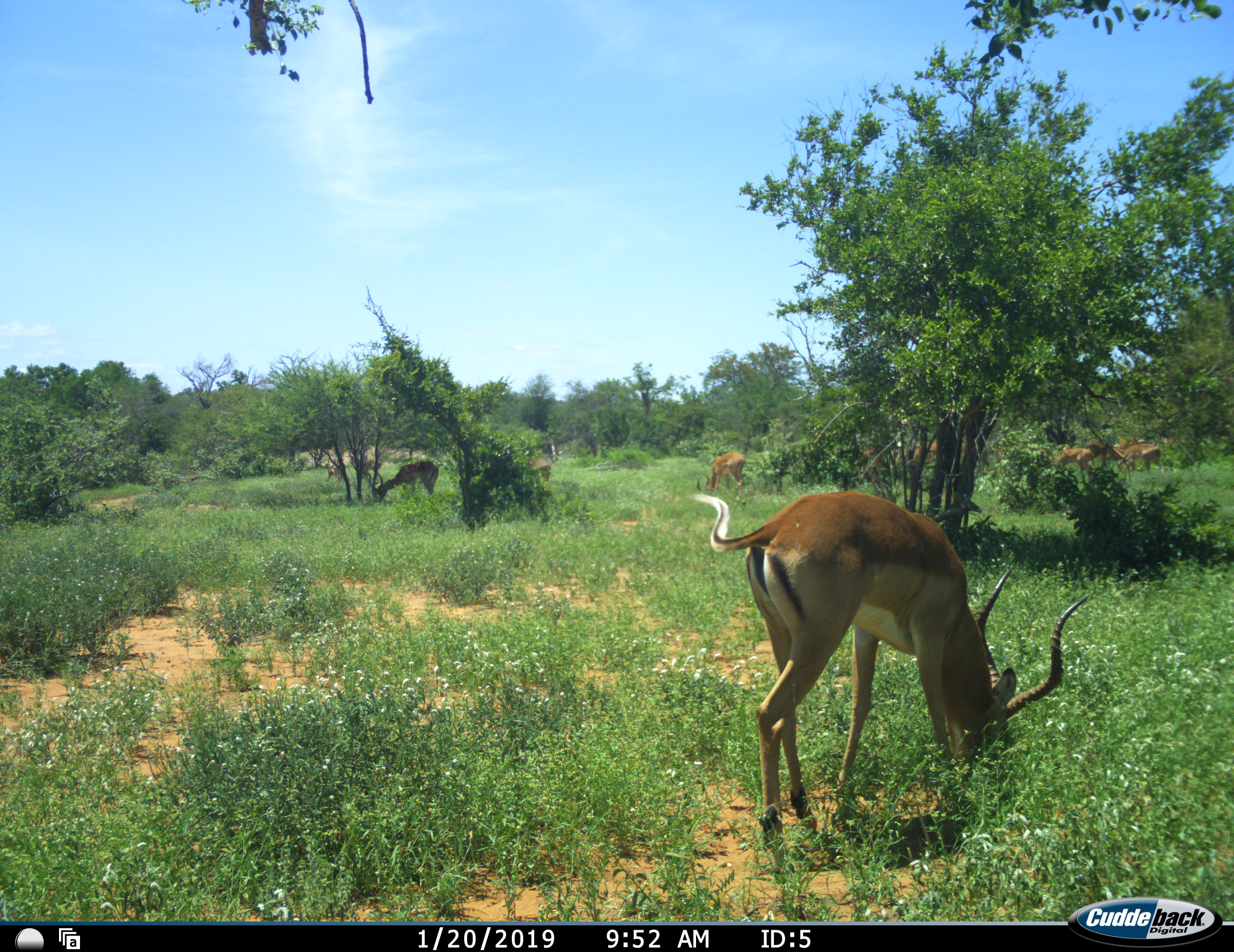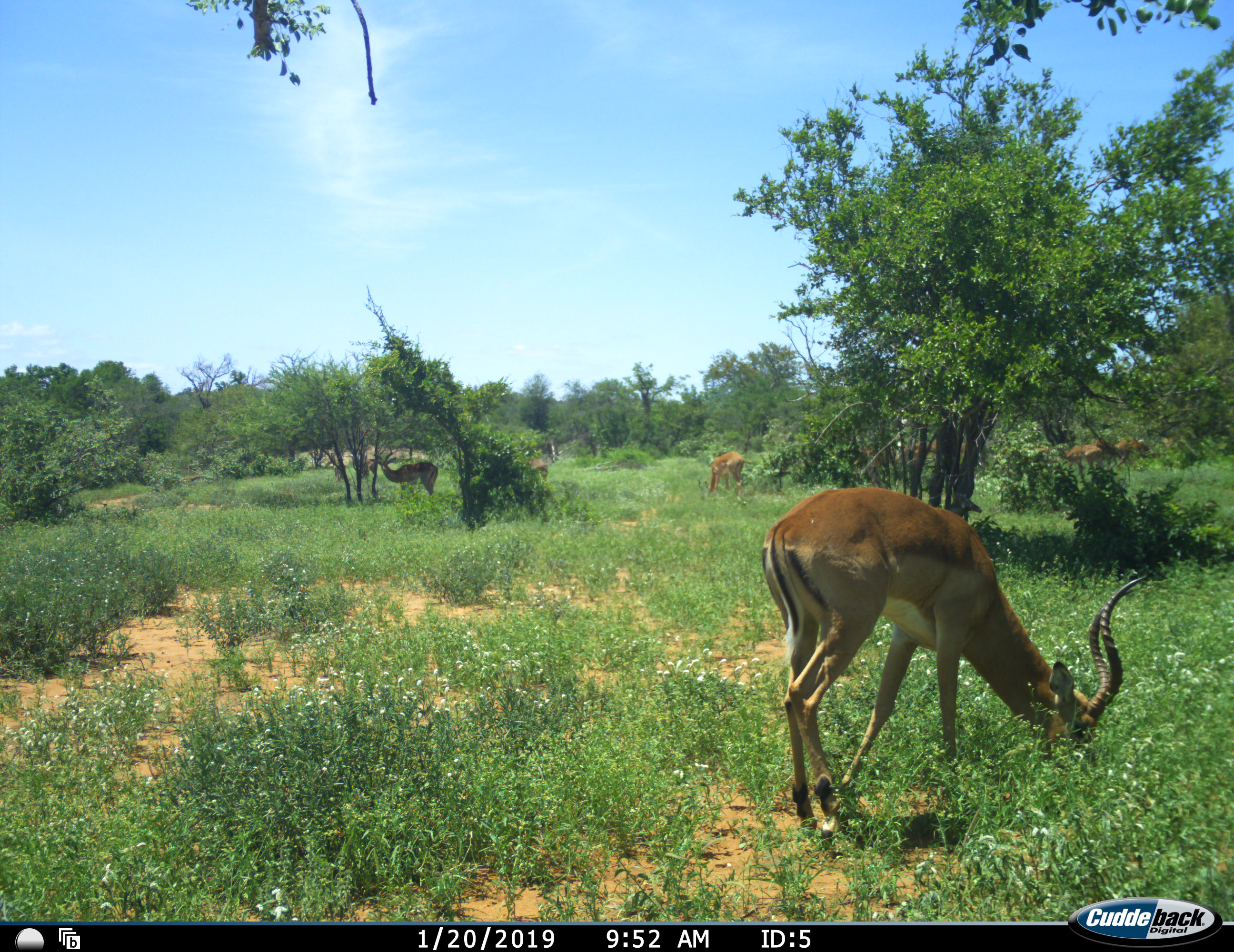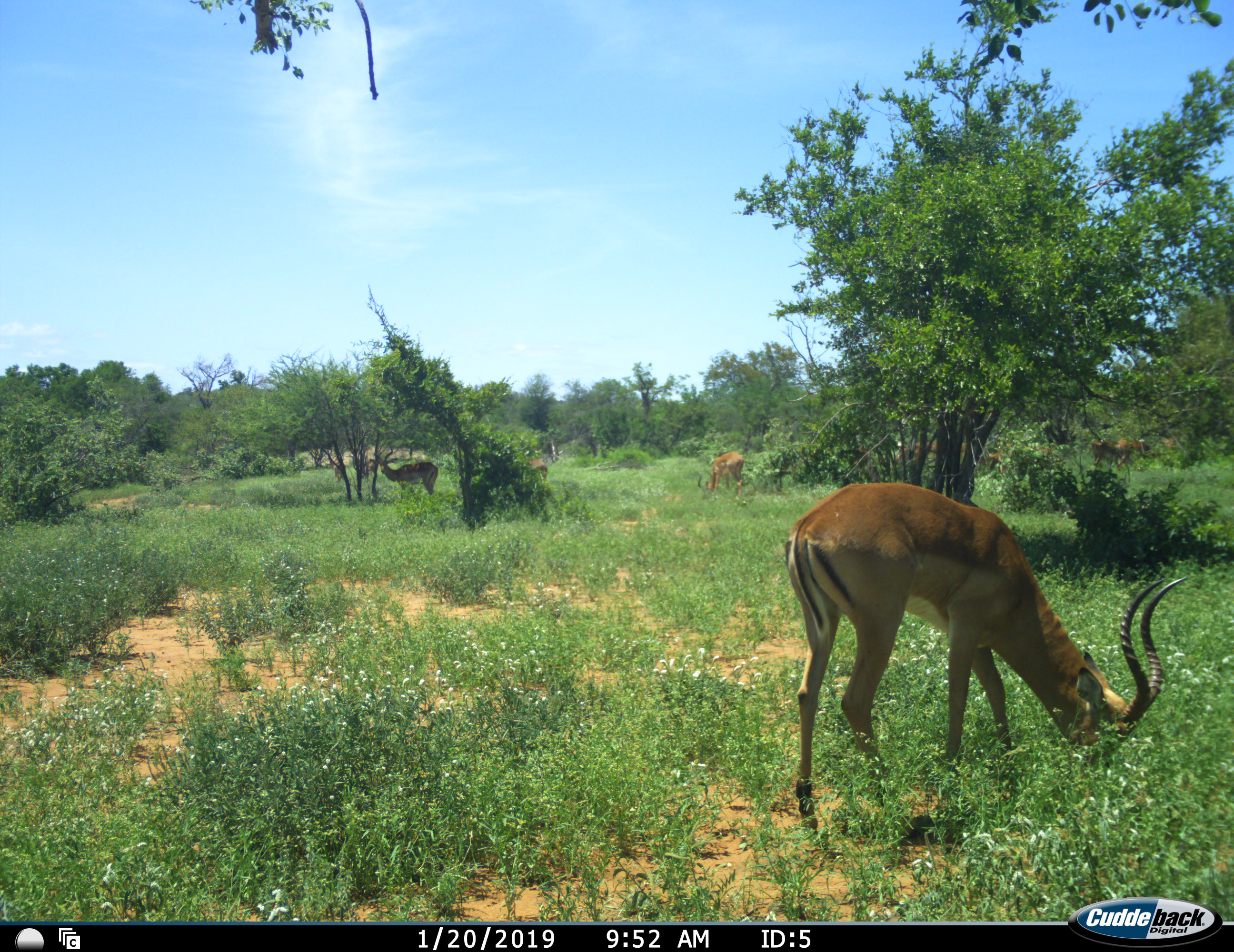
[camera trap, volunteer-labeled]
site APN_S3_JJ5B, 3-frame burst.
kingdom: Animalia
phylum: Chordata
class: Mammalia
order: Artiodactyla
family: Bovidae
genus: Aepyceros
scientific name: Aepyceros melampus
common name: impala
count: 10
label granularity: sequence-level